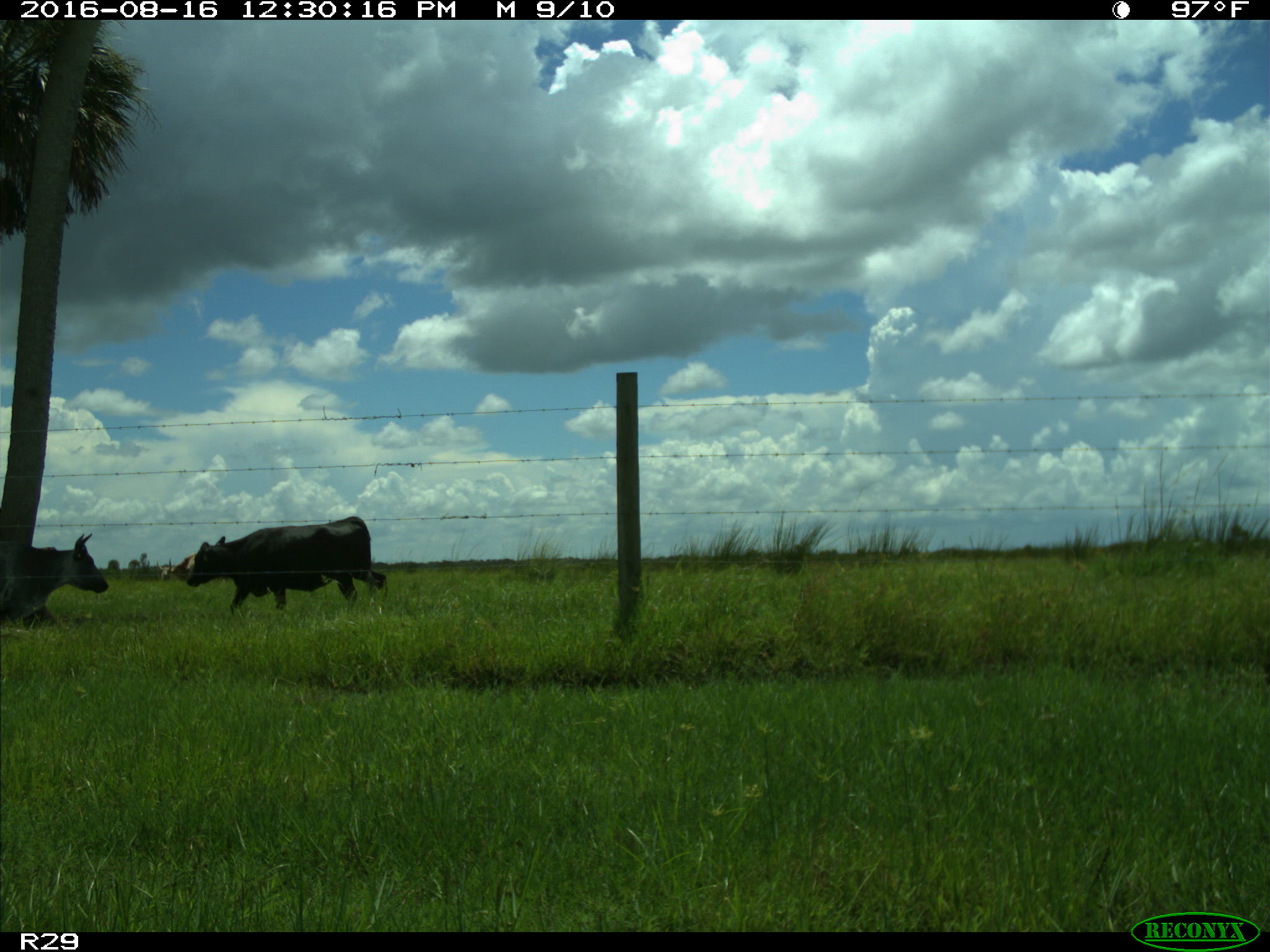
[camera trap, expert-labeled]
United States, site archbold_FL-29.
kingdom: Animalia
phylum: Chordata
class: Mammalia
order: Artiodactyla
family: Bovidae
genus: Bos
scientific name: Bos taurus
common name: domestic cow